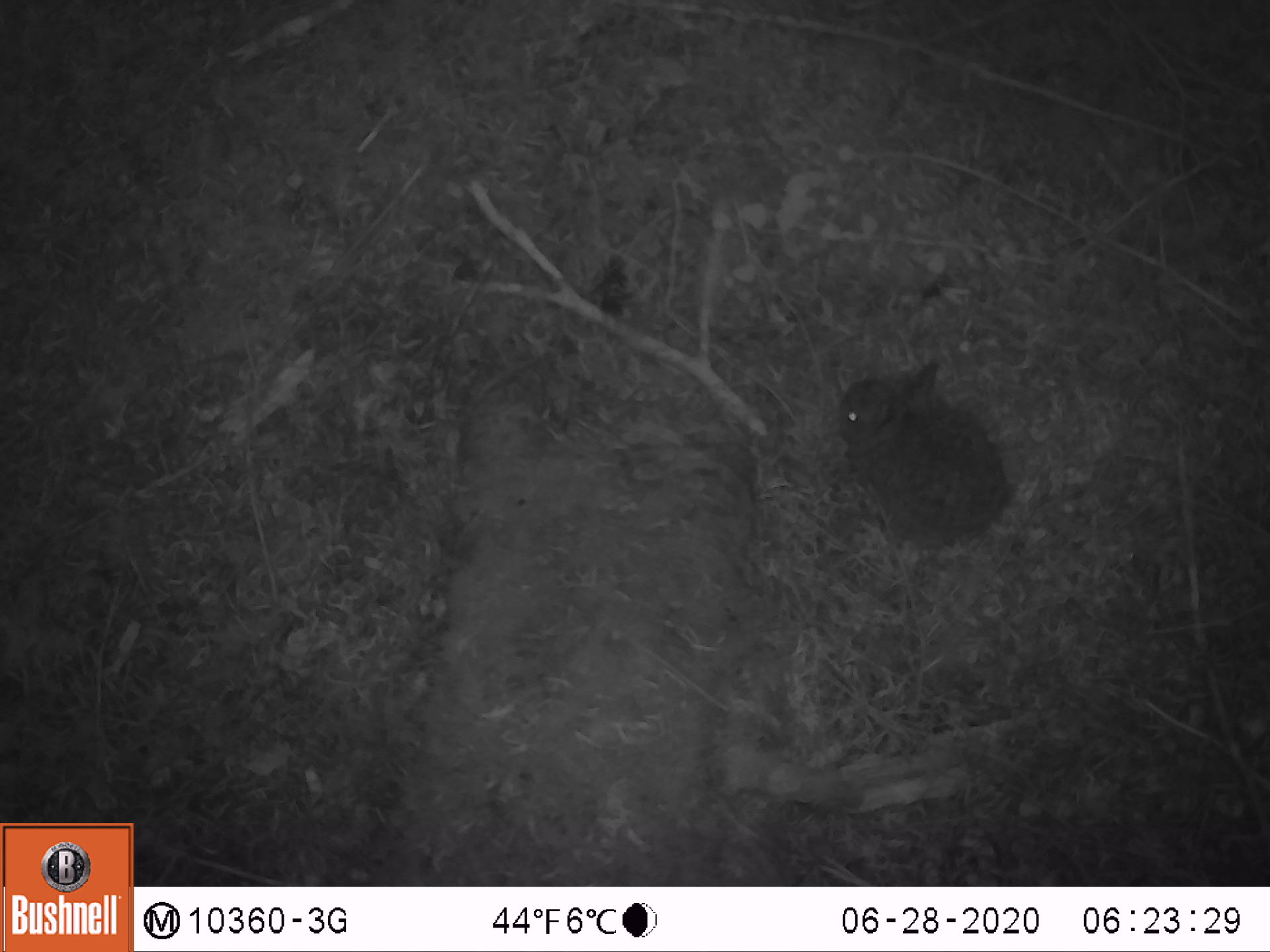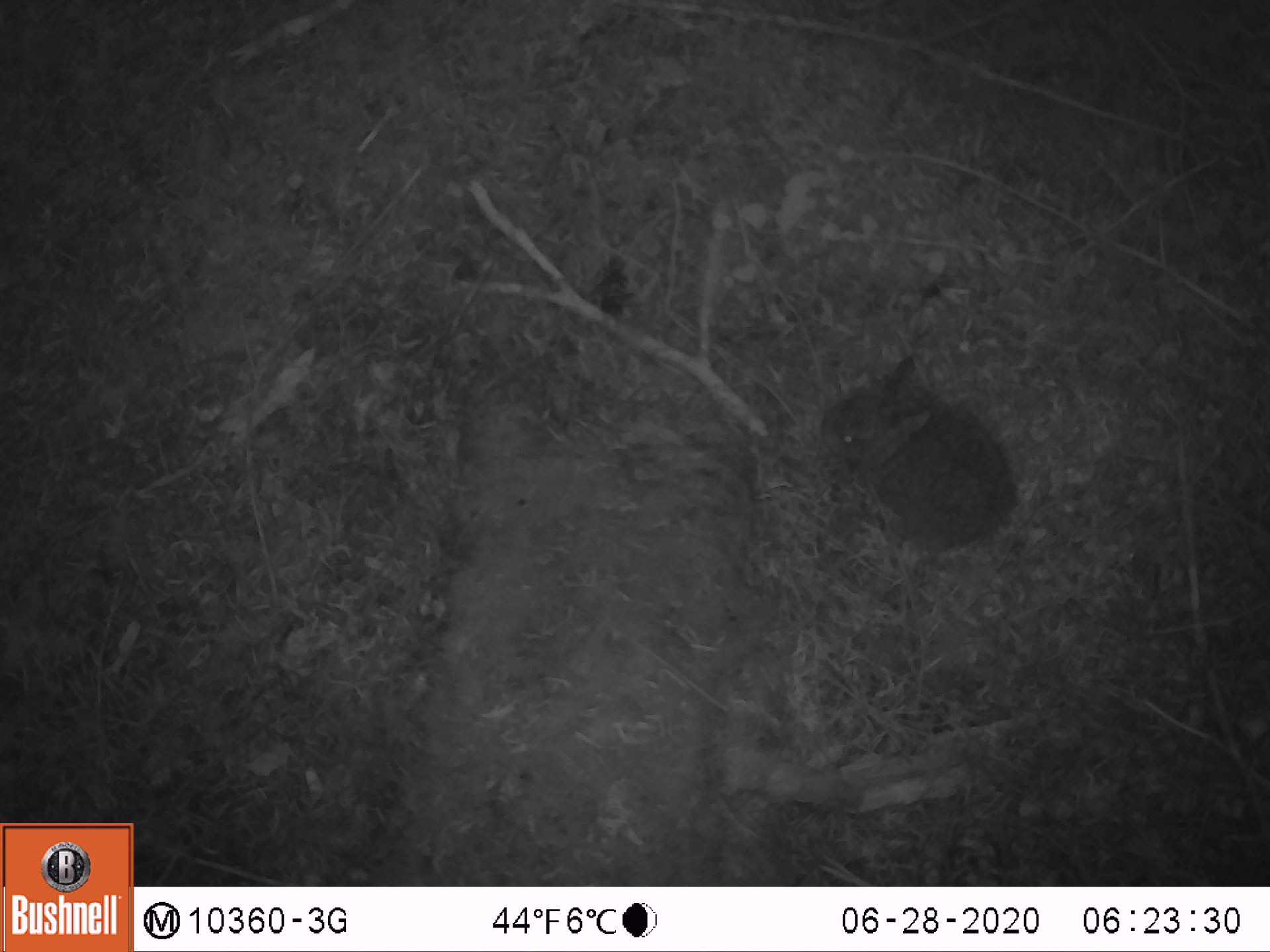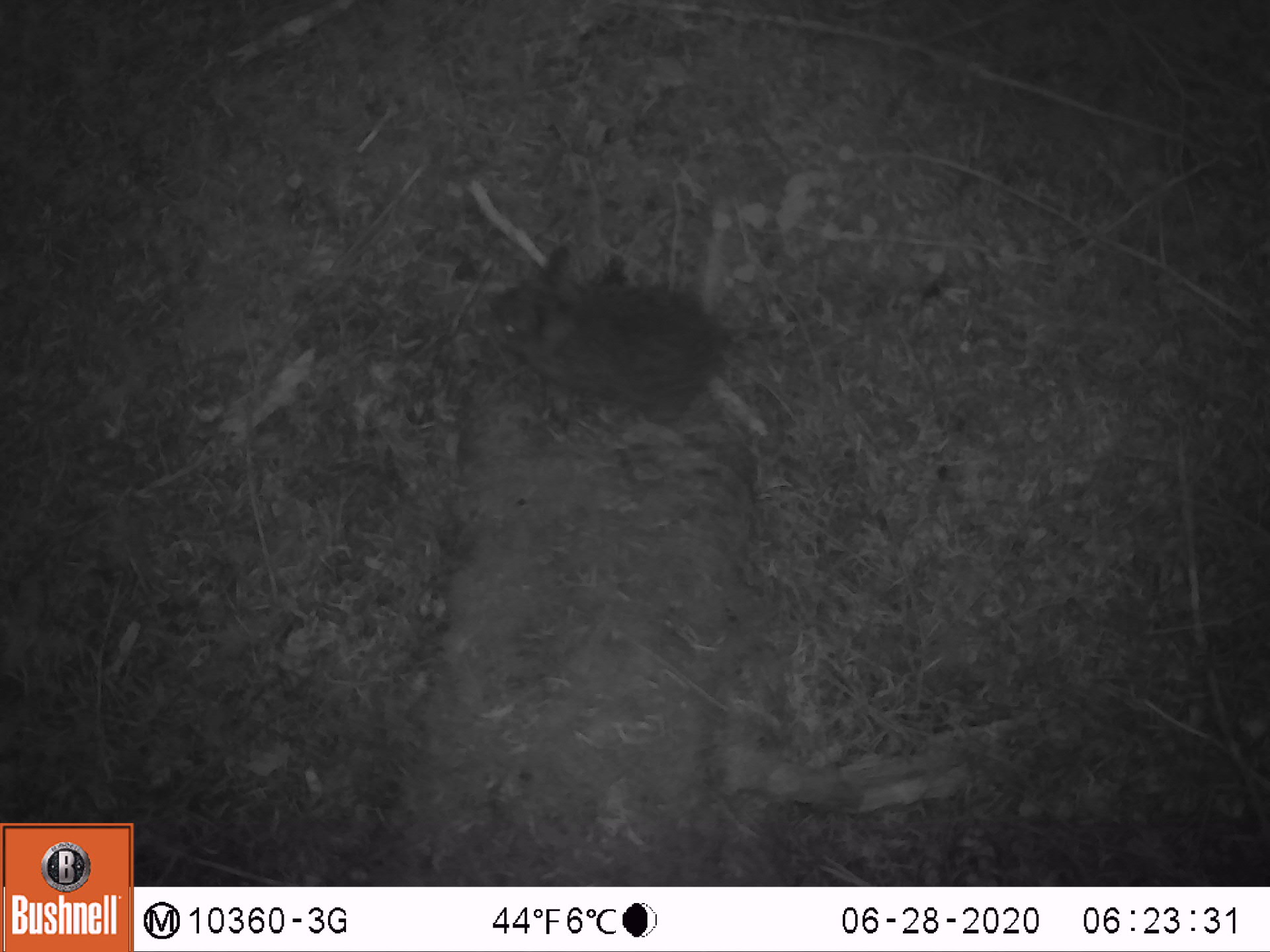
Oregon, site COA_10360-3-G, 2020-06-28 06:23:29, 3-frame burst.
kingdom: Animalia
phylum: Chordata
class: Mammalia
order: Lagomorpha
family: Leporidae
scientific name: Leporidae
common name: hares and rabbits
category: leporidae family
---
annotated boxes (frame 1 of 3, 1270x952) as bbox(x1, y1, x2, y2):
leporidae family: bbox(829, 353, 1016, 551)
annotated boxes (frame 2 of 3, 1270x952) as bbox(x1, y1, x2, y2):
leporidae family: bbox(810, 350, 1021, 552)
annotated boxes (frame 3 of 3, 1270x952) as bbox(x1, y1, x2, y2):
leporidae family: bbox(478, 241, 720, 438)